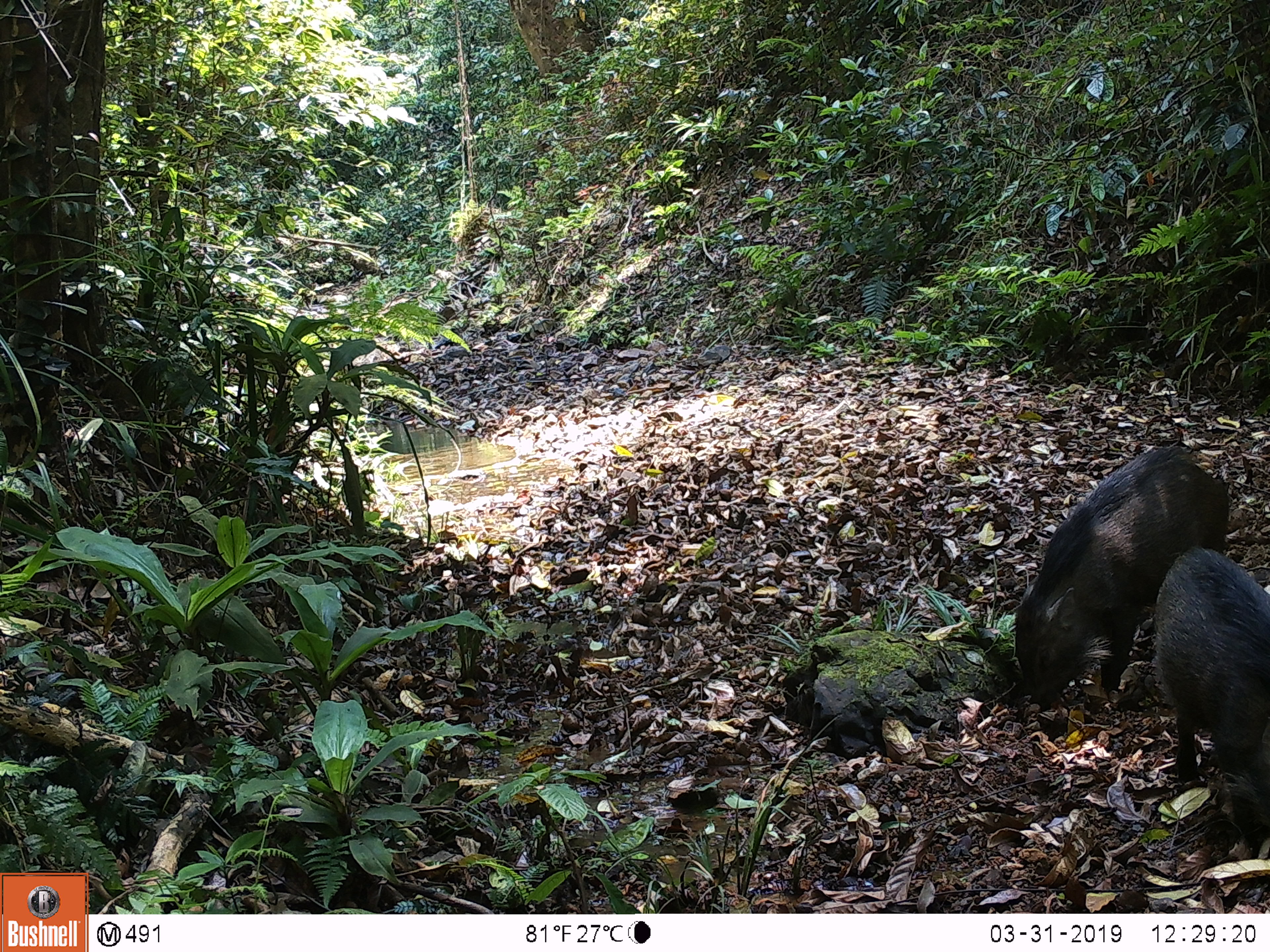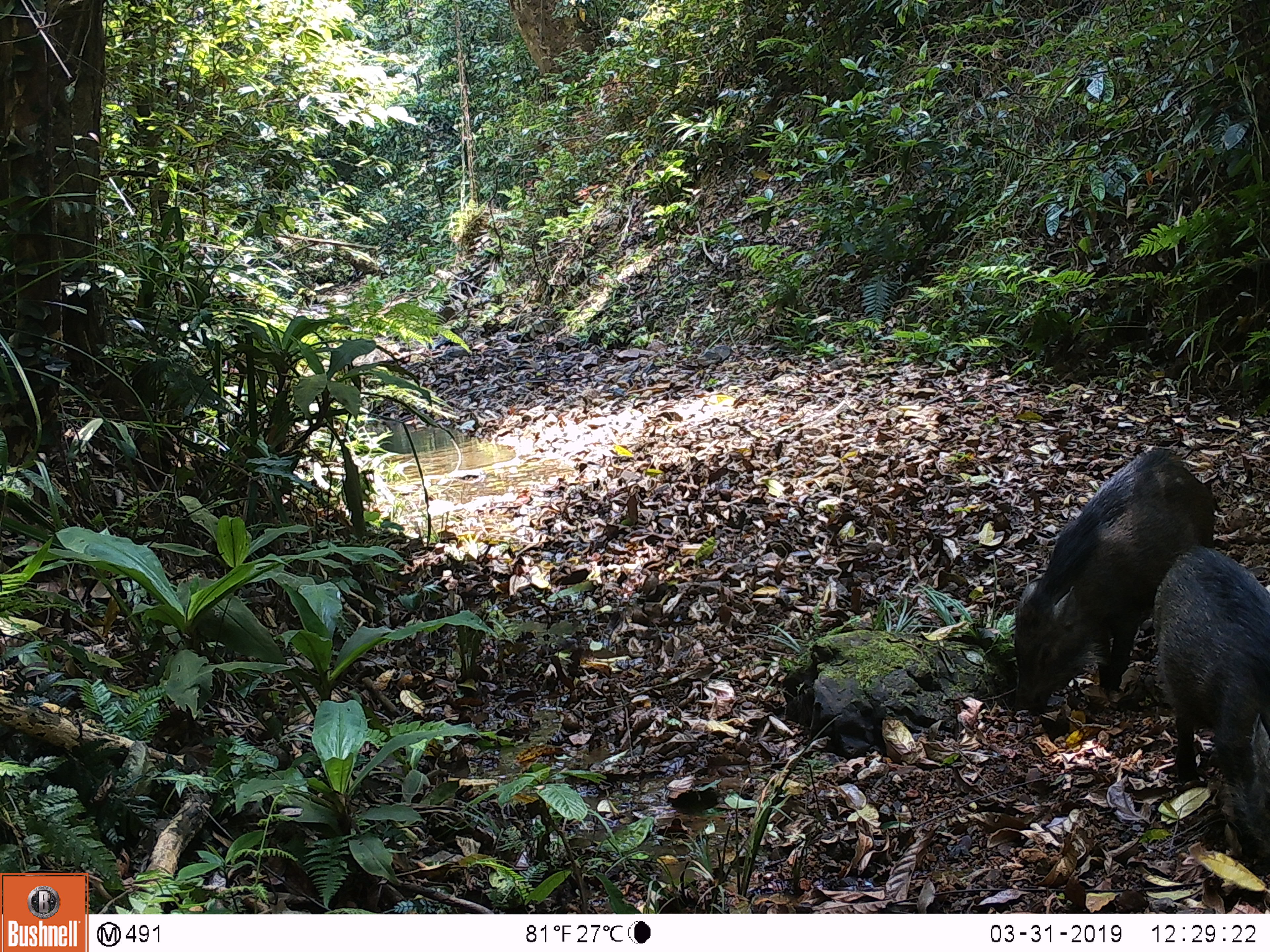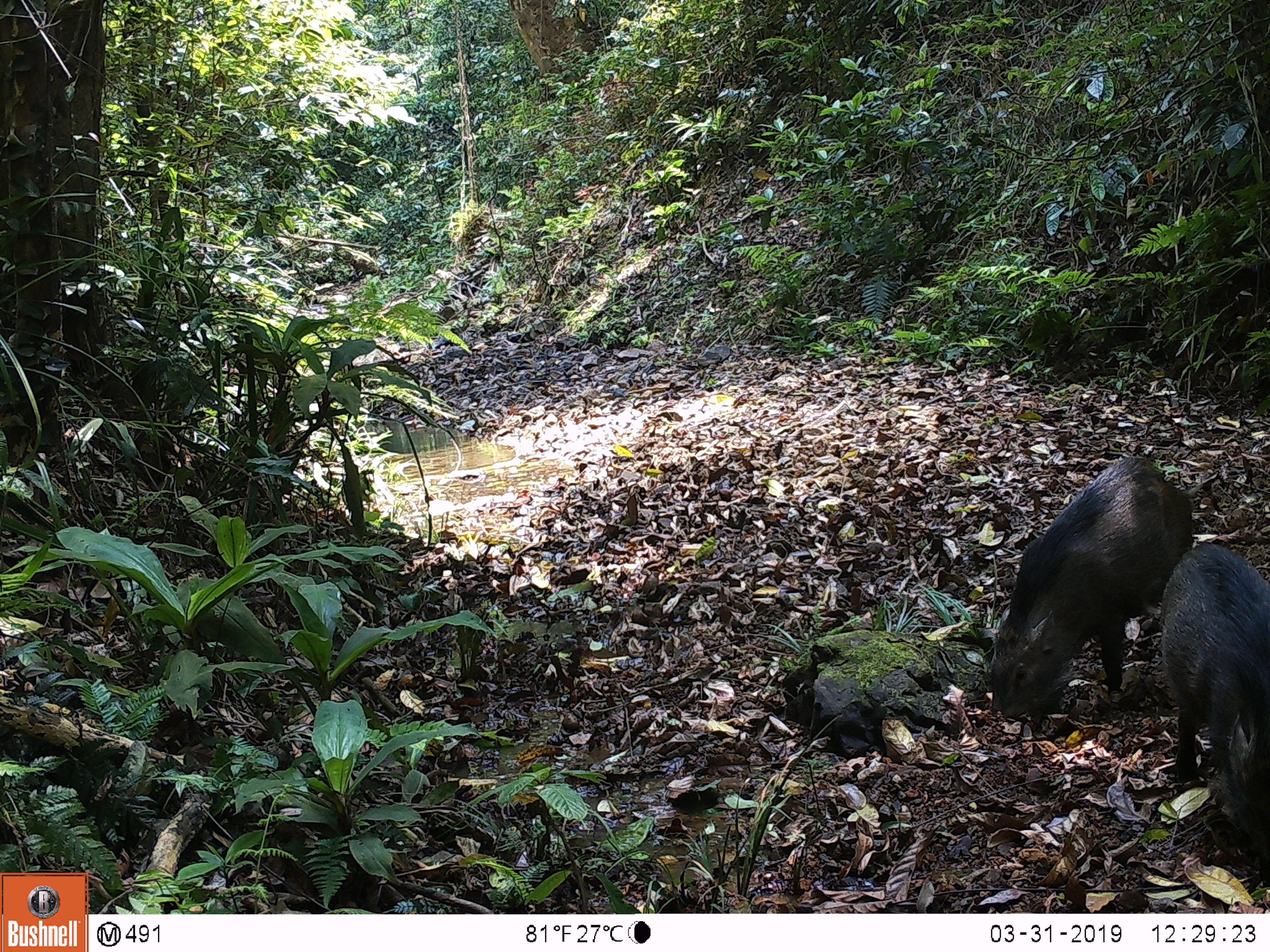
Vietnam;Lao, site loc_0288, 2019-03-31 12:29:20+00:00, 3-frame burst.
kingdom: Animalia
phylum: Chordata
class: Mammalia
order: Artiodactyla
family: Suidae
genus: Sus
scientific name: Sus scrofa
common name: eurasian wild pig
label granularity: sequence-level